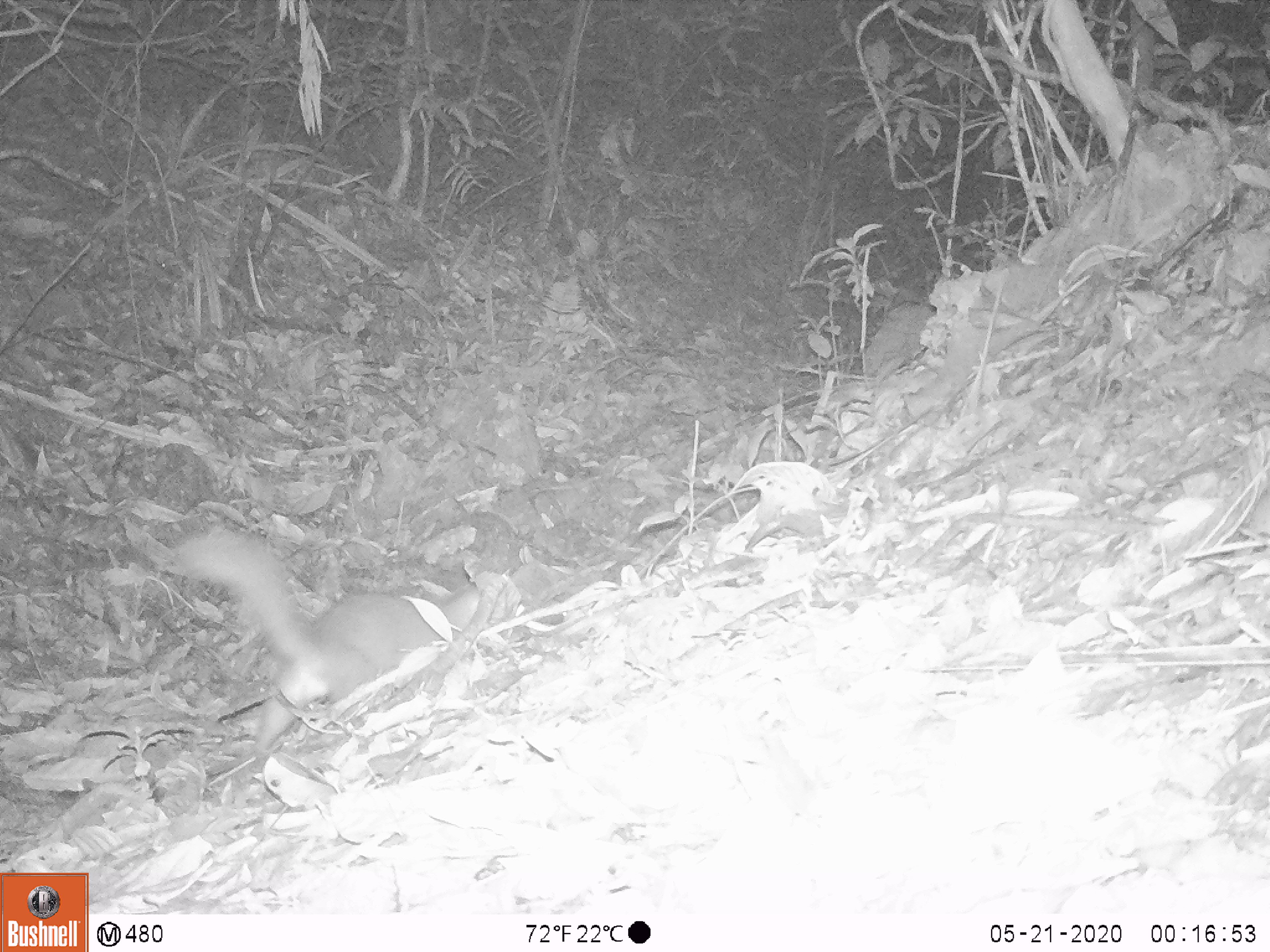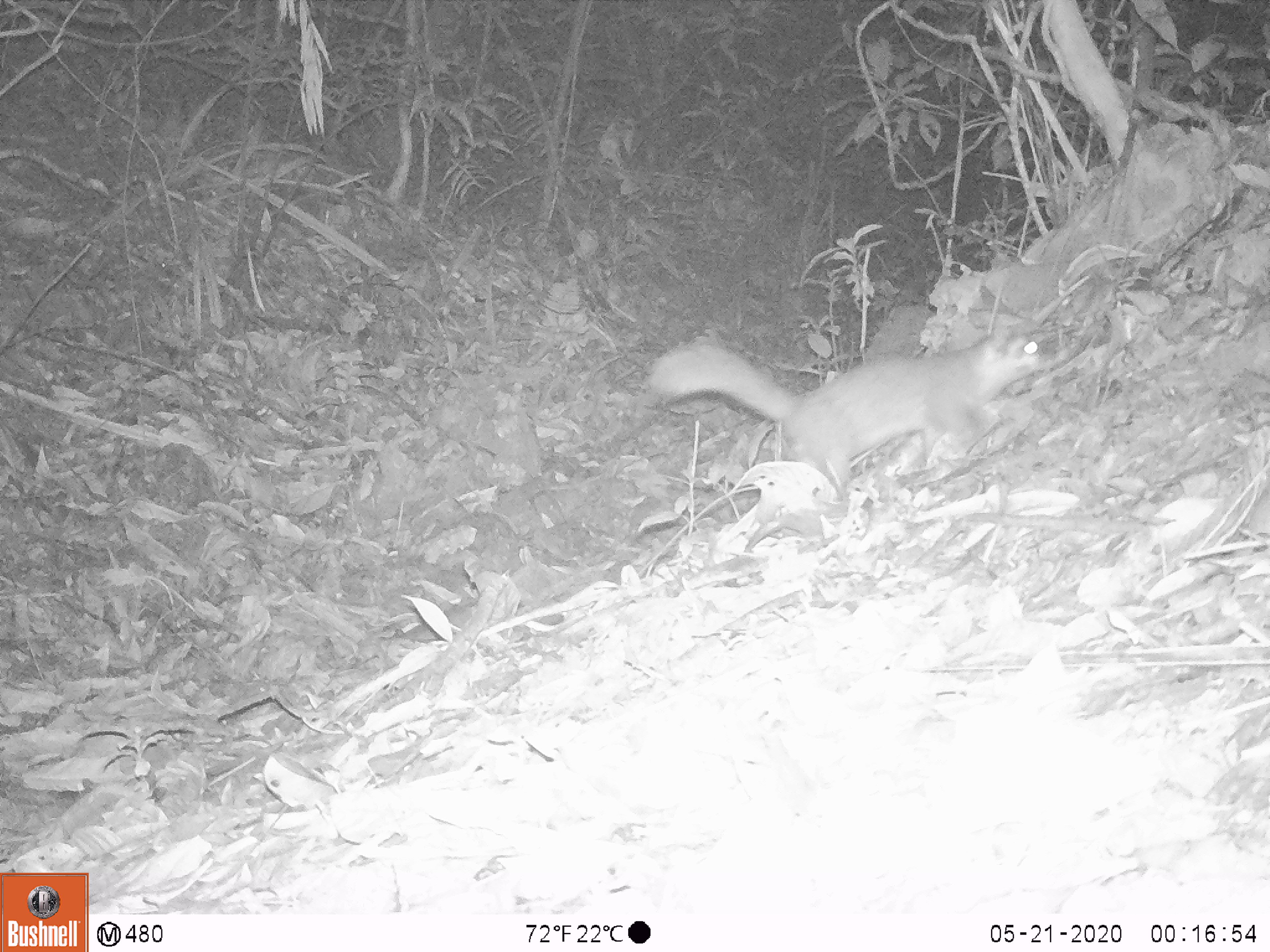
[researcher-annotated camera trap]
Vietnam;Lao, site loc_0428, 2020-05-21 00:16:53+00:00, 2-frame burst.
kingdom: Animalia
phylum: Chordata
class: Mammalia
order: Carnivora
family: Mustelidae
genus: Melogale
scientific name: Melogale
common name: ferret badger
Ferret badger (Melogale). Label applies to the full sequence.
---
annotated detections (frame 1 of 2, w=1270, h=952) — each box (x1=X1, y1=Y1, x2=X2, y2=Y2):
ferret badger: (x1=178, y1=531, x2=507, y2=757)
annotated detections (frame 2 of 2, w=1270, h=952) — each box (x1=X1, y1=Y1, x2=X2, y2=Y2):
ferret badger: (x1=647, y1=322, x2=1050, y2=502)